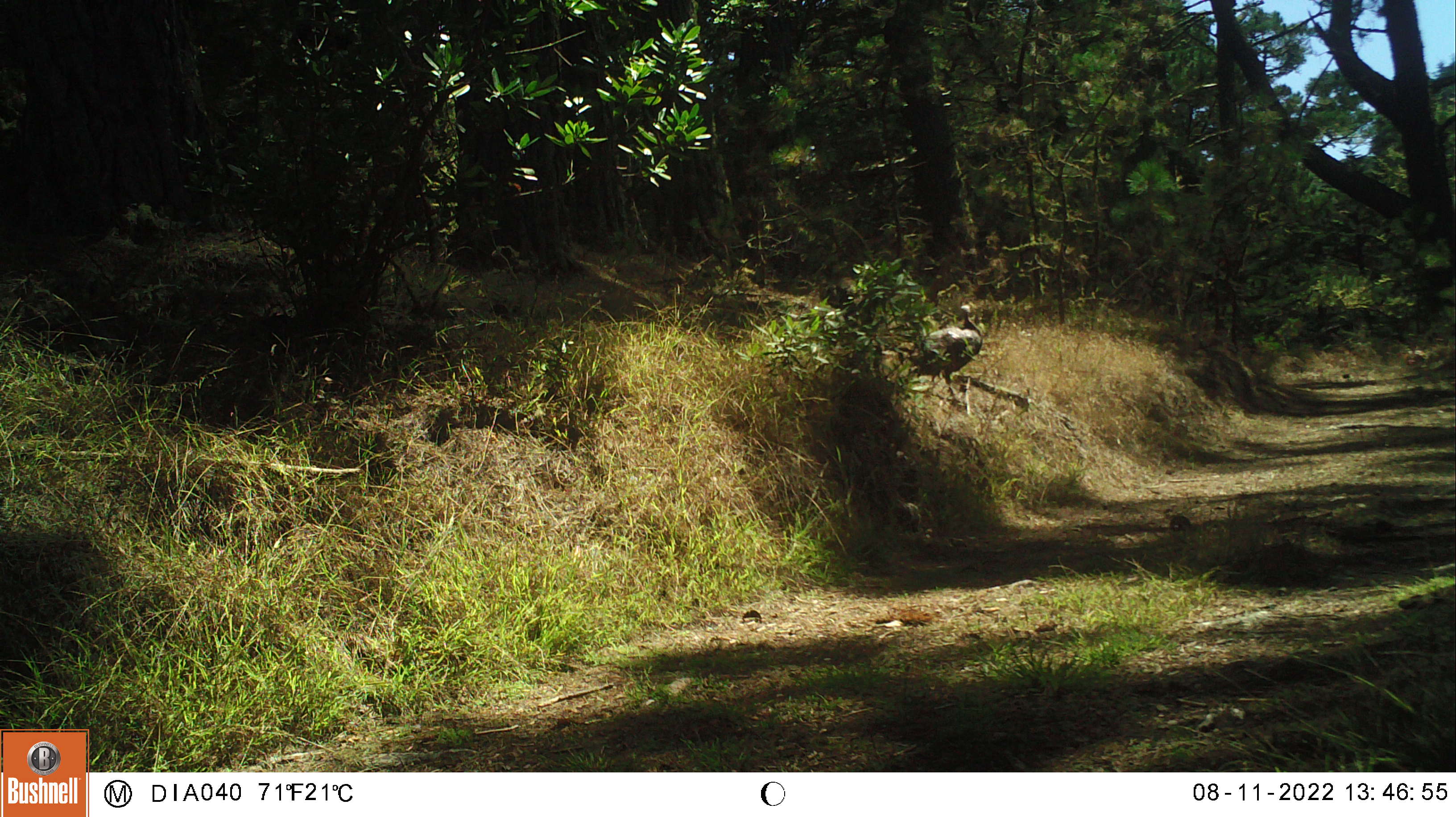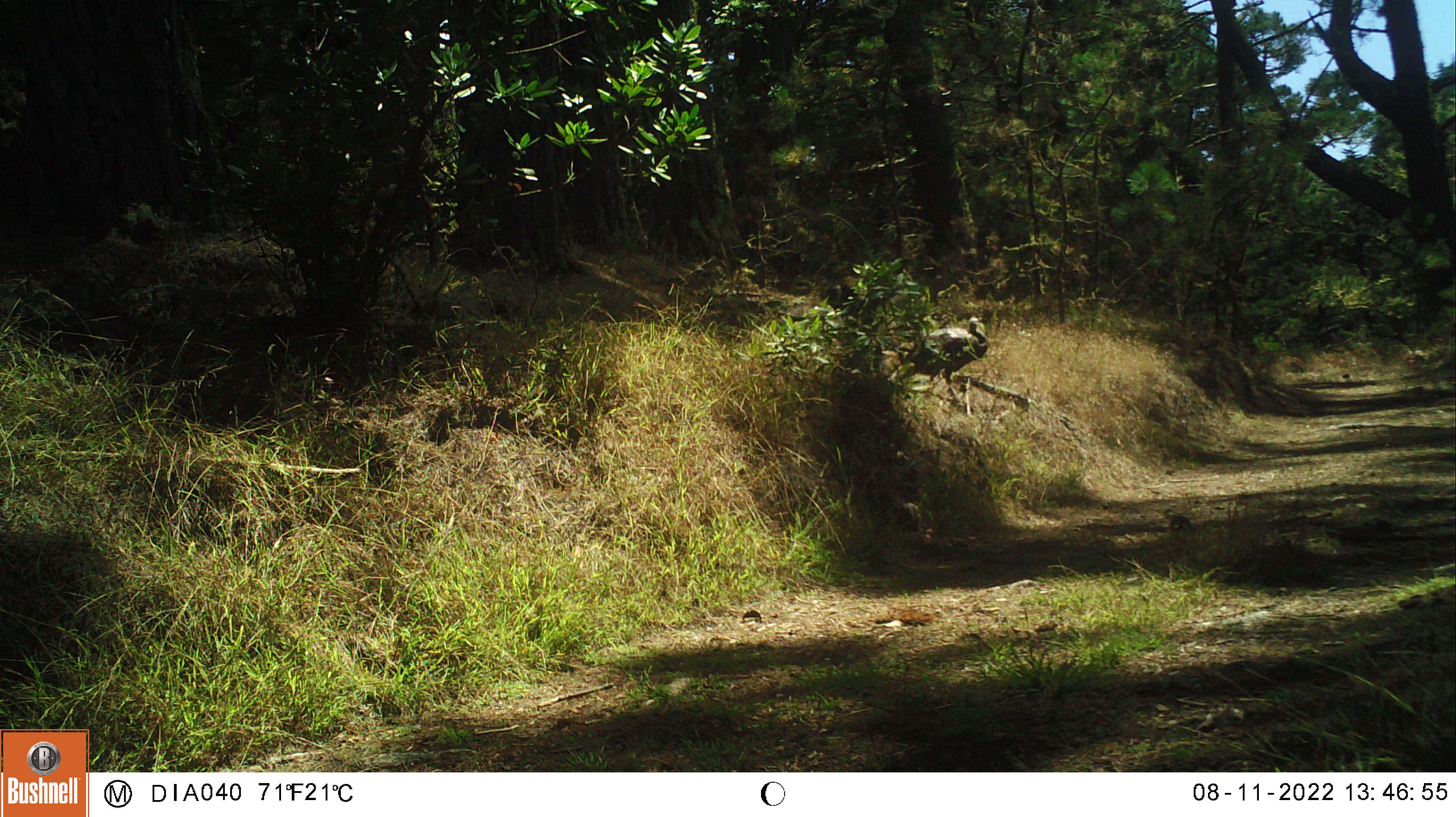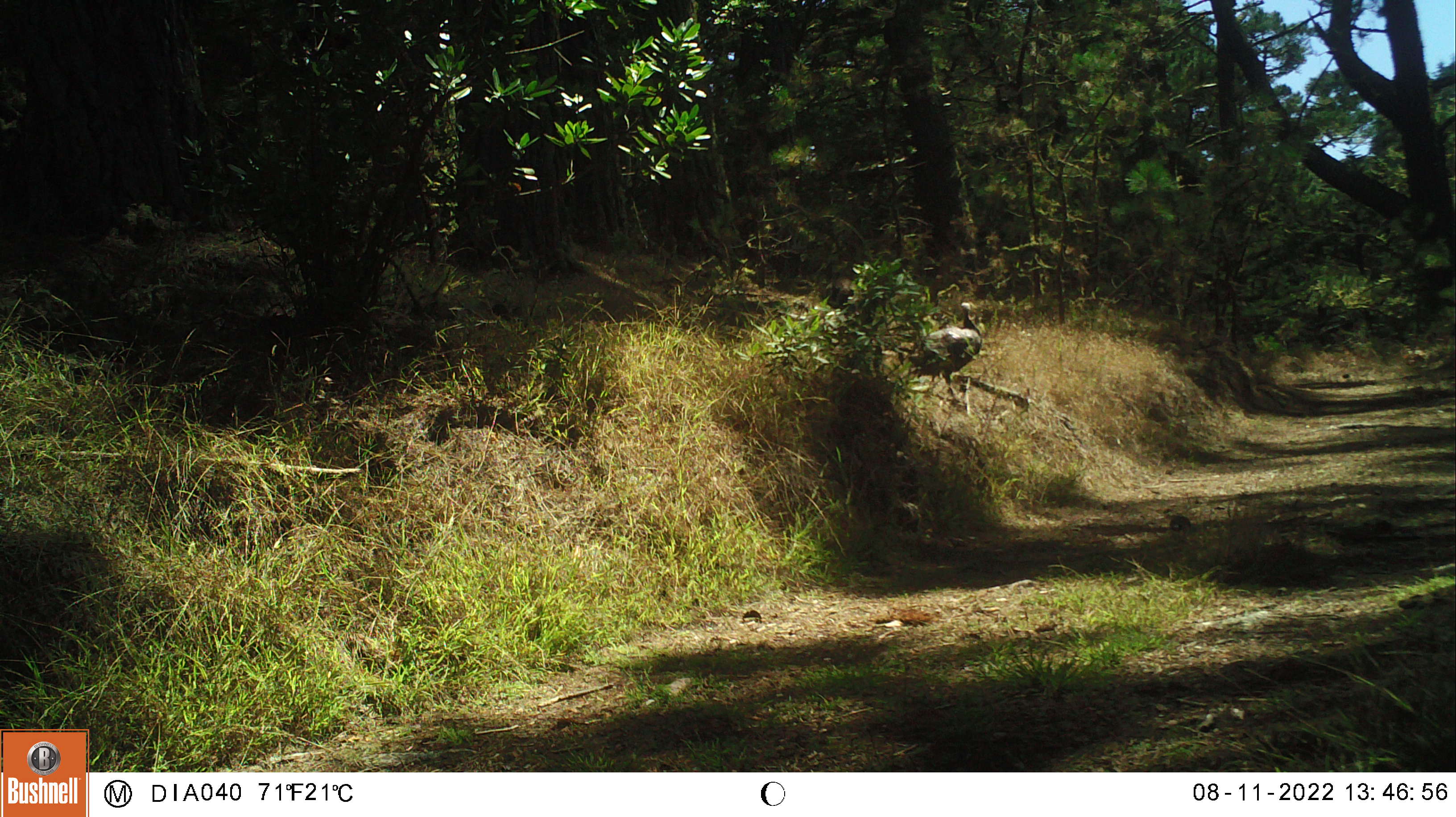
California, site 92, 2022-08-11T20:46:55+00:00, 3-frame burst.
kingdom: Animalia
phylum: Chordata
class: Aves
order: Galliformes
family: Phasianidae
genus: Meleagris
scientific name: Meleagris gallopavo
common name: turkey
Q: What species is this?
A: Turkey (Meleagris gallopavo).